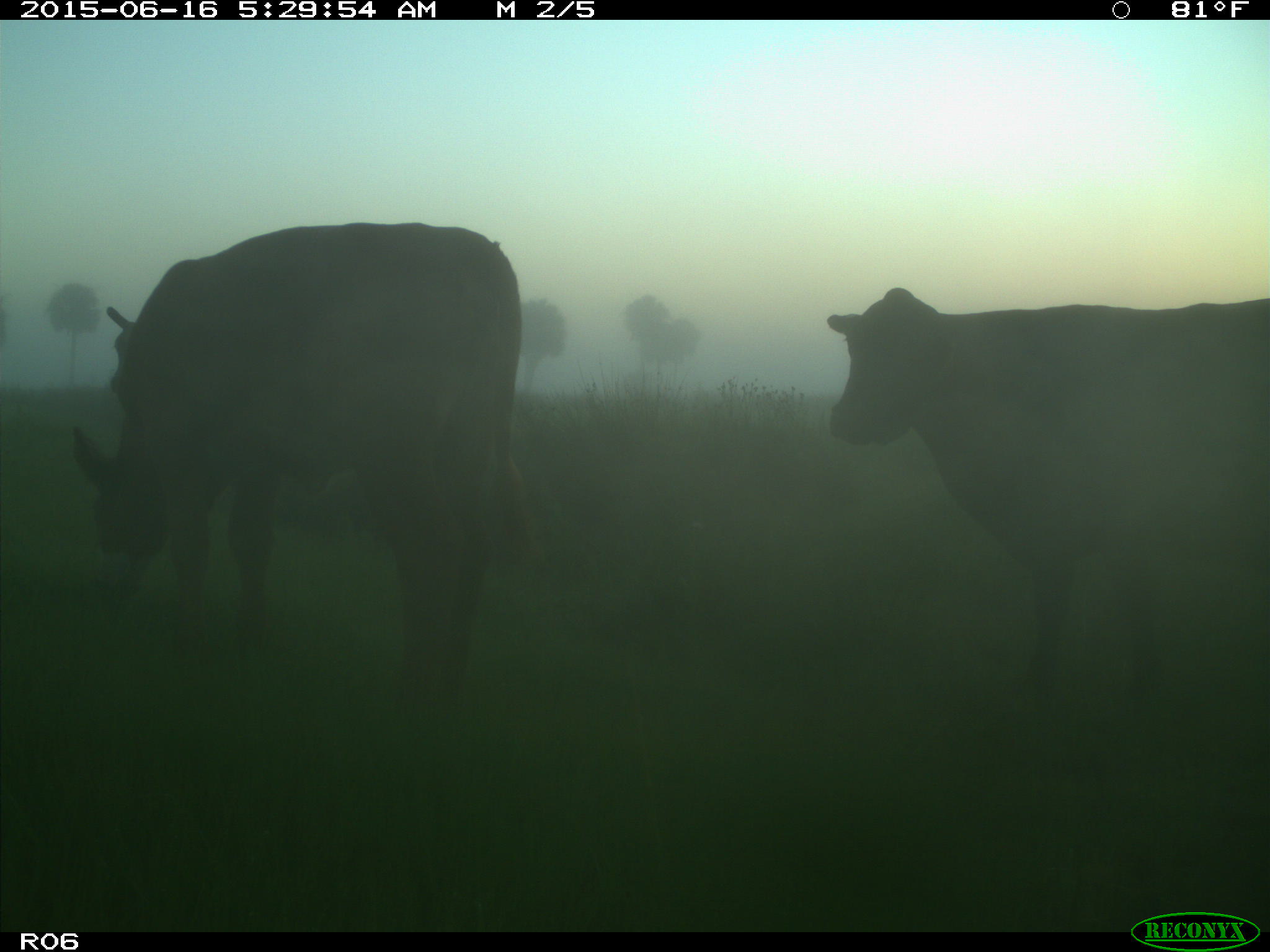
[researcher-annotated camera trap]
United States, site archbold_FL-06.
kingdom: Animalia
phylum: Chordata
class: Mammalia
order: Artiodactyla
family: Bovidae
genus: Bos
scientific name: Bos taurus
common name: domestic cow